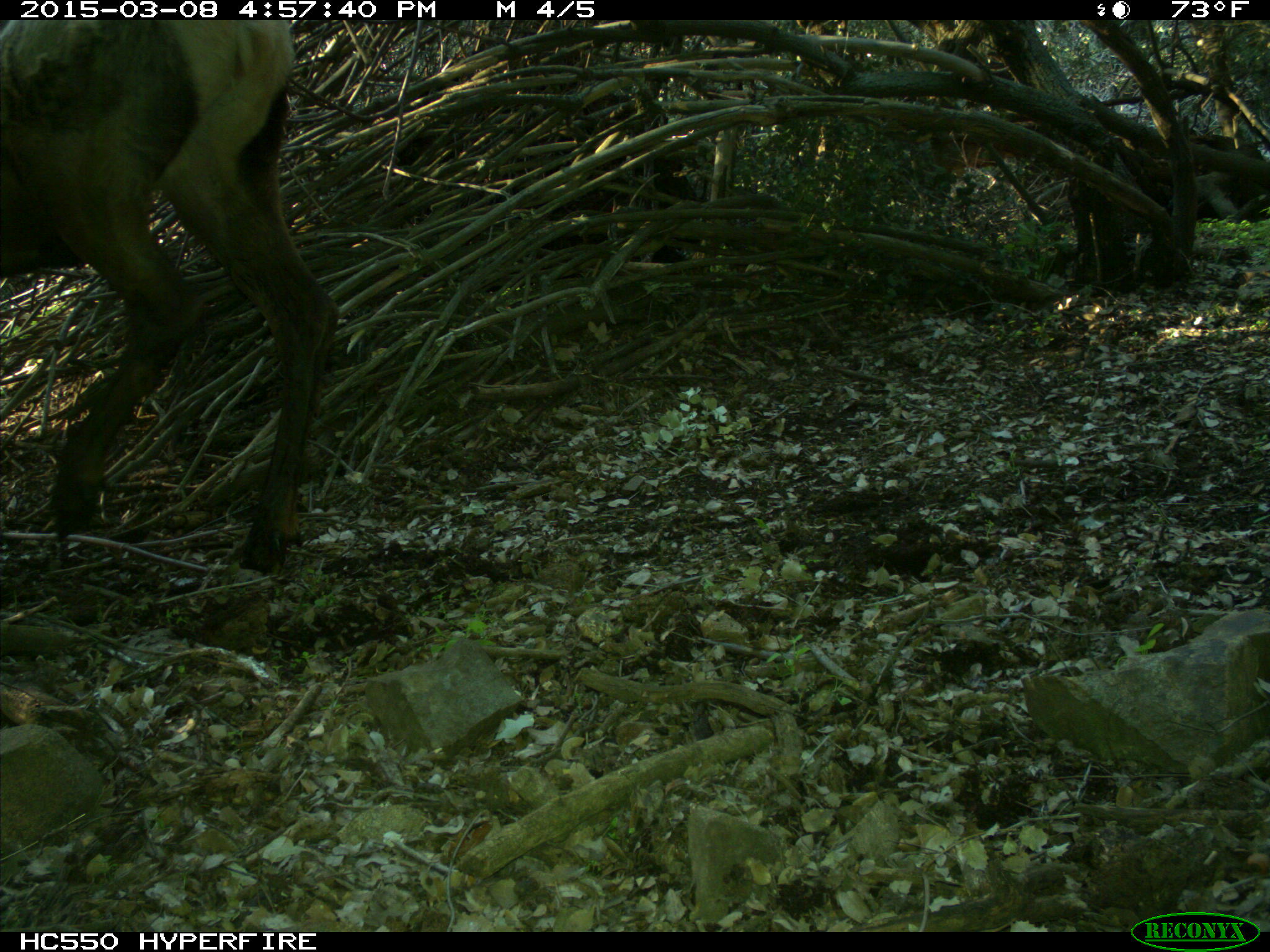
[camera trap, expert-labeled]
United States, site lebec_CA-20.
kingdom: Animalia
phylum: Chordata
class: Mammalia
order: Artiodactyla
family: Cervidae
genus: Cervus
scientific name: Cervus canadensis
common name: elk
Cervus canadensis (elk).